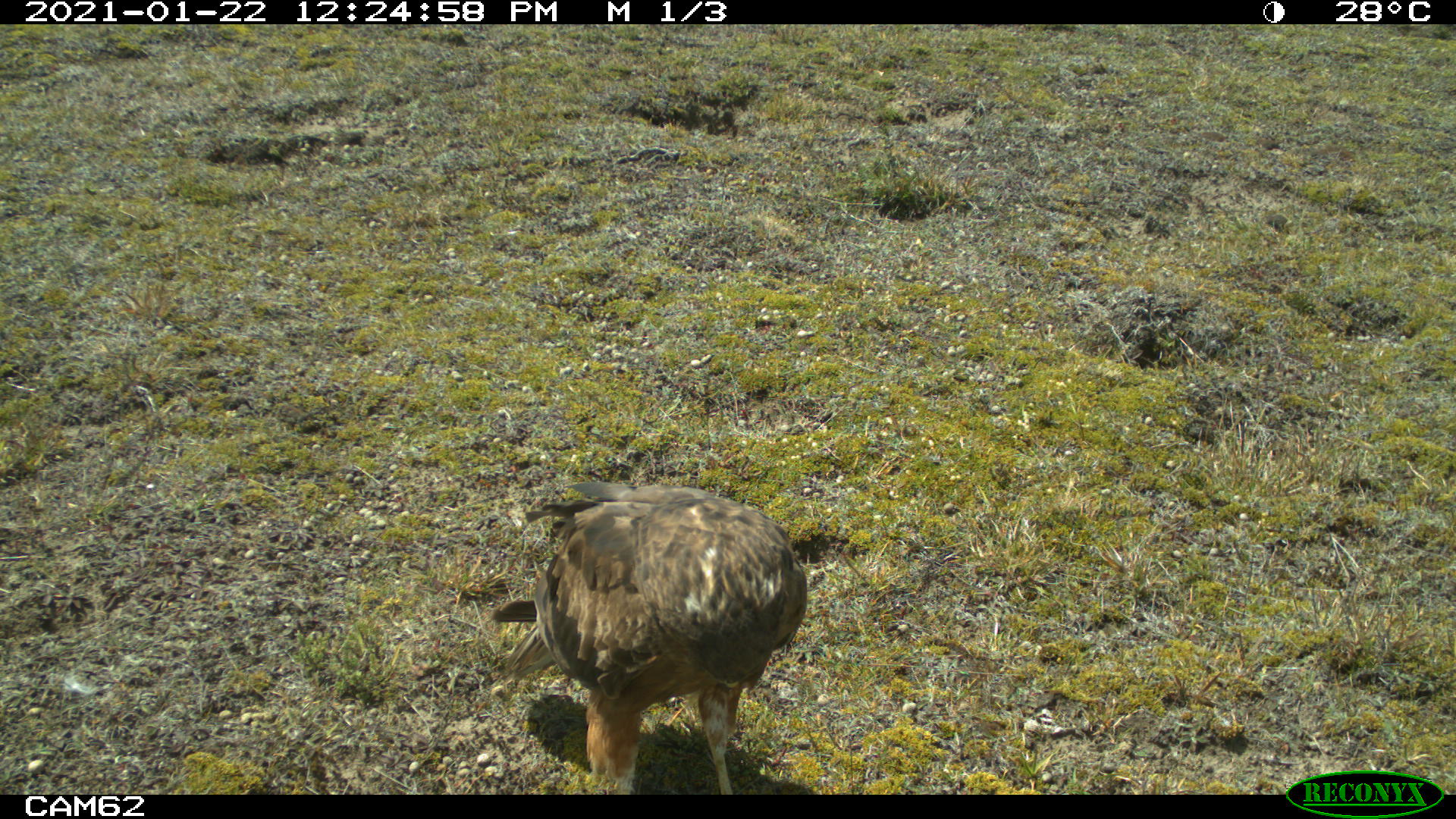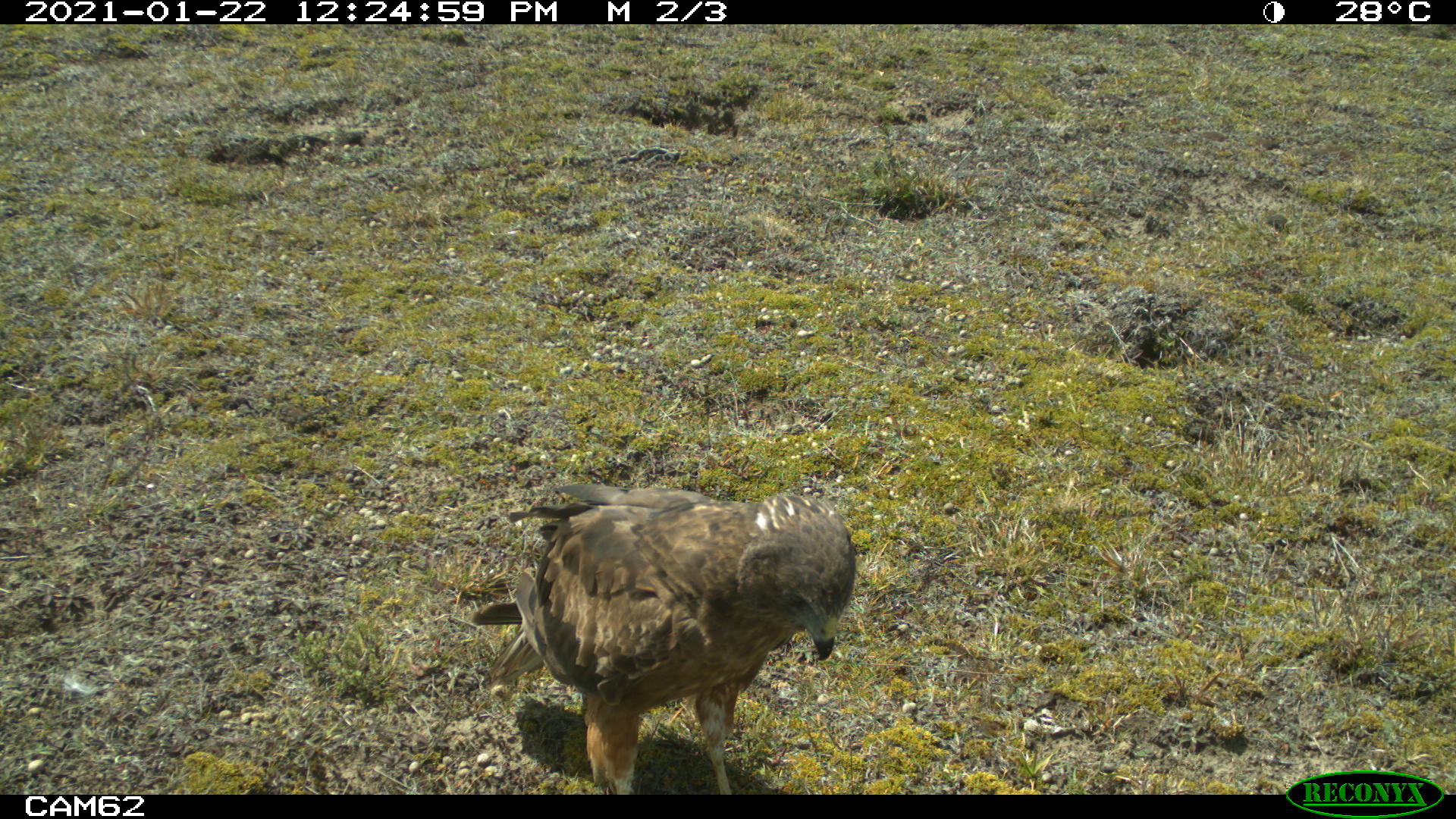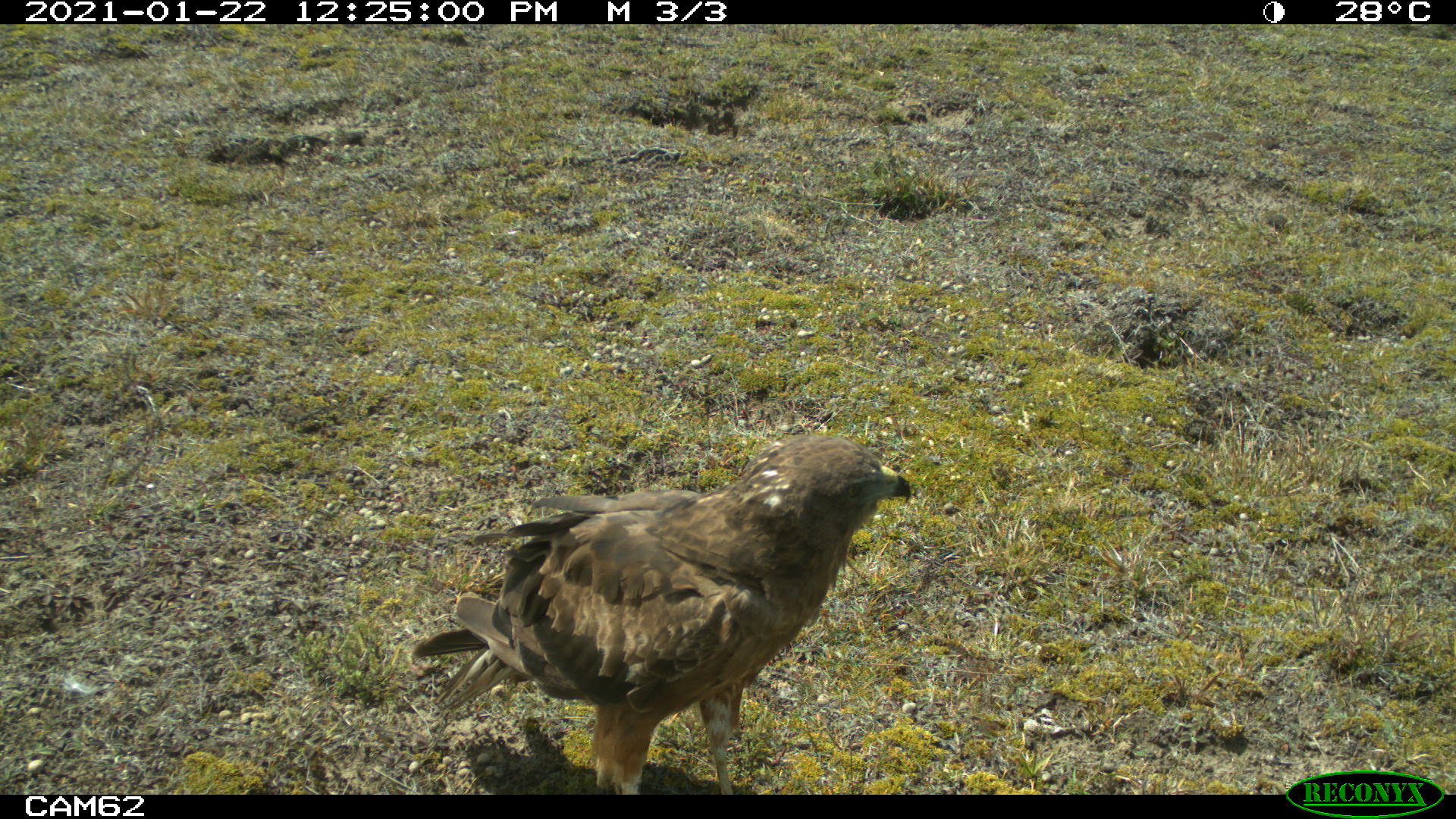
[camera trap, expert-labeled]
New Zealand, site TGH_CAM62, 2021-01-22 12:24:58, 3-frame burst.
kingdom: Animalia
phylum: Chordata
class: Aves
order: Accipitriformes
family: Accipitridae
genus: Circus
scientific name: Circus approximans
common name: swamp harrier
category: harrier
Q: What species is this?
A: Harrier (swamp harrier) (Circus approximans).